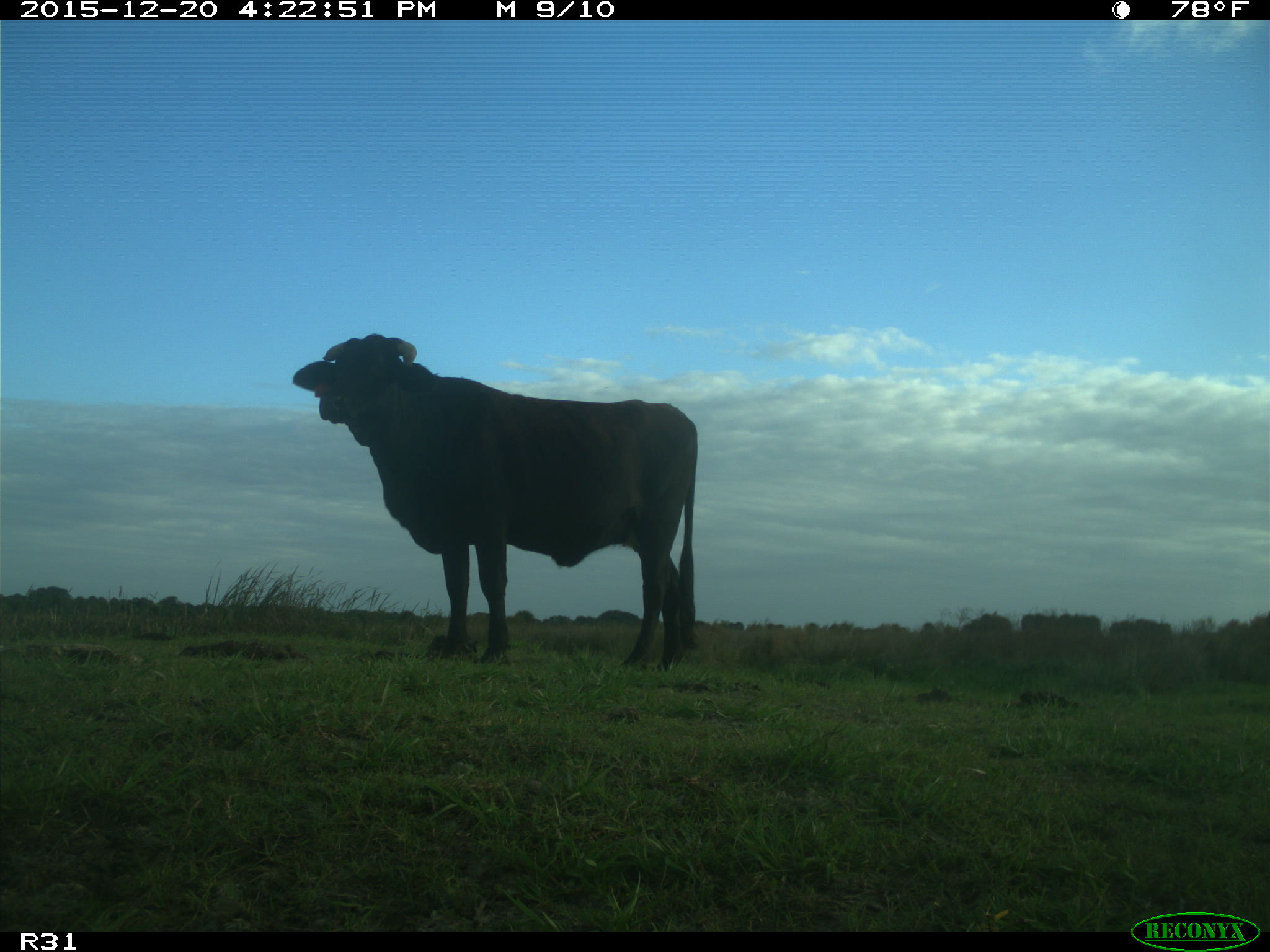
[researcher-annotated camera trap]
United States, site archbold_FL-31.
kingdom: Animalia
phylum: Chordata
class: Mammalia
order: Artiodactyla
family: Bovidae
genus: Bos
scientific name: Bos taurus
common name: domestic cow